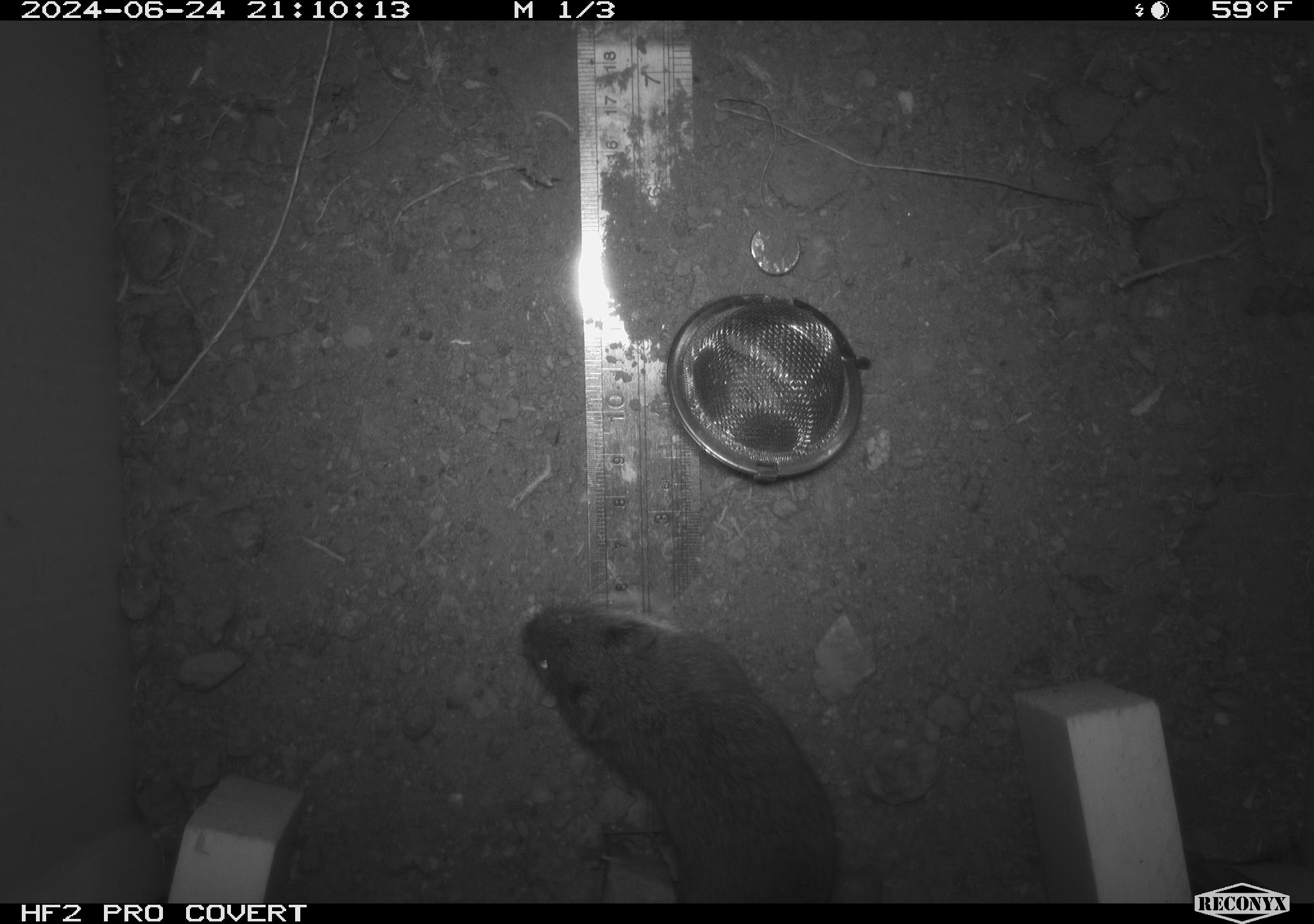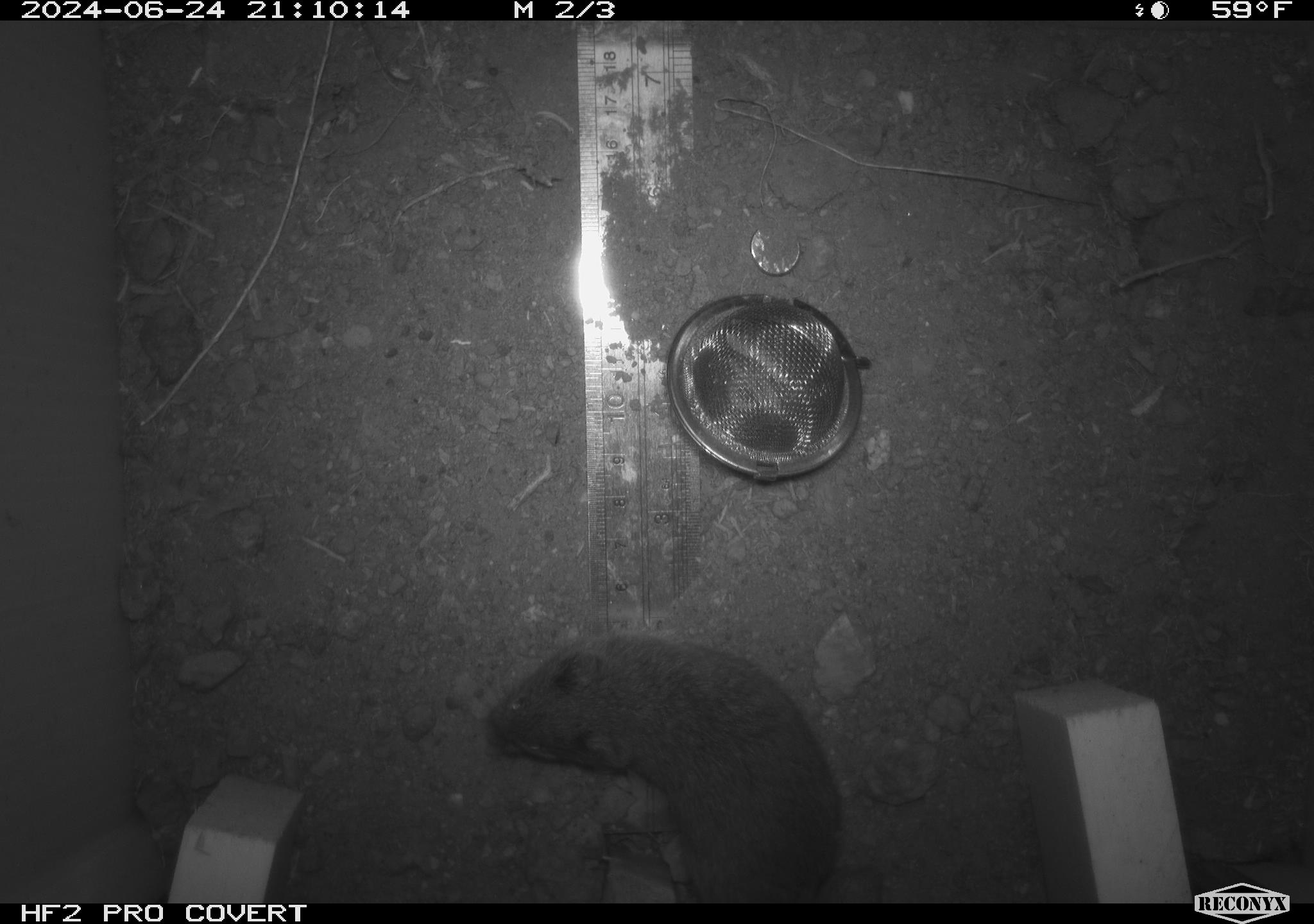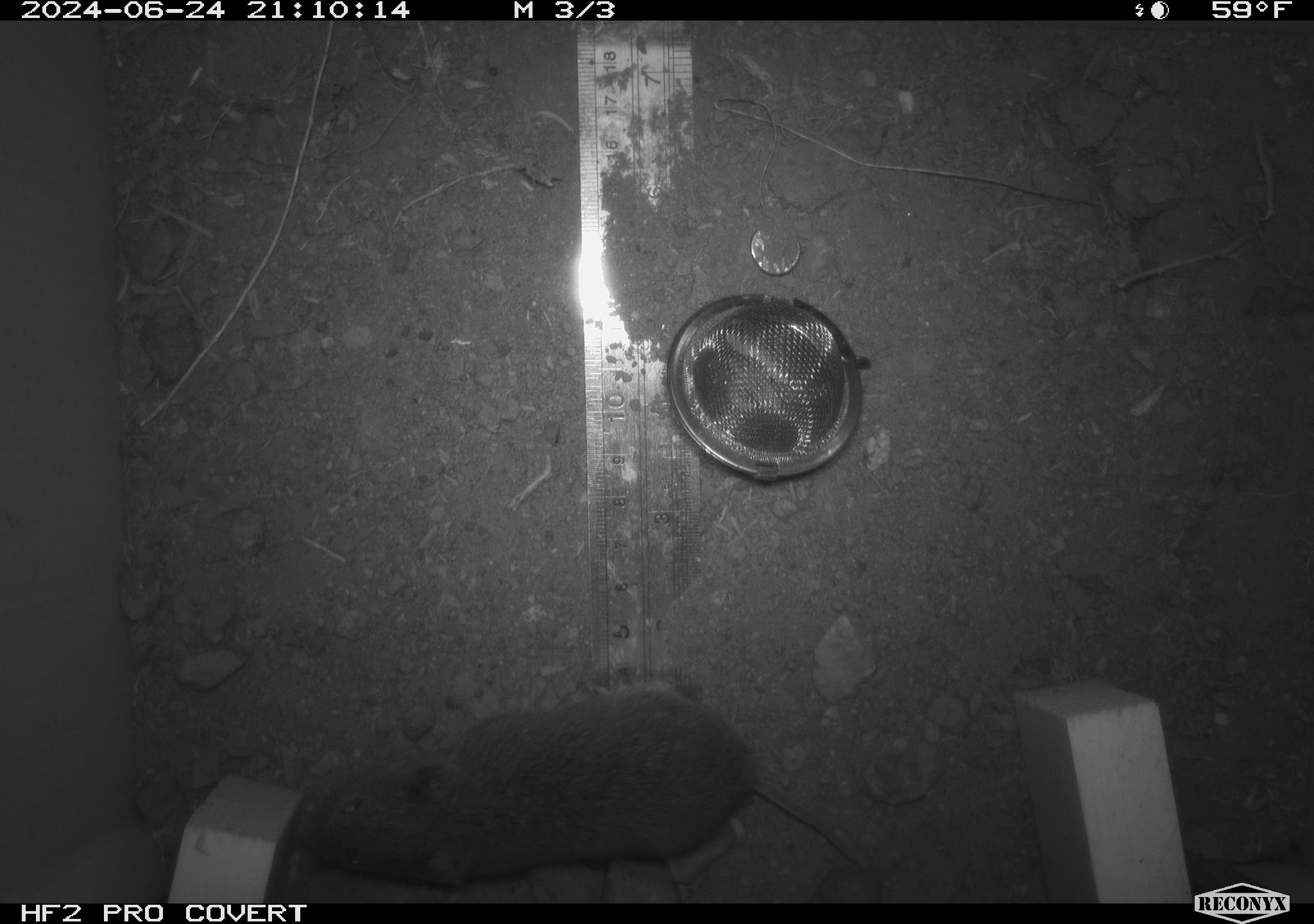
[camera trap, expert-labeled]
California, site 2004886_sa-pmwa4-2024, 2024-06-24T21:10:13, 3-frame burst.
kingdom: Animalia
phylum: Chordata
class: Mammalia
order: Rodentia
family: Cricetidae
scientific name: Arvicolinae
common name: voles, lemmings, and muskrats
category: arvicolinae subfamily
Arvicolinae subfamily (voles, lemmings, and muskrats) (Arvicolinae).